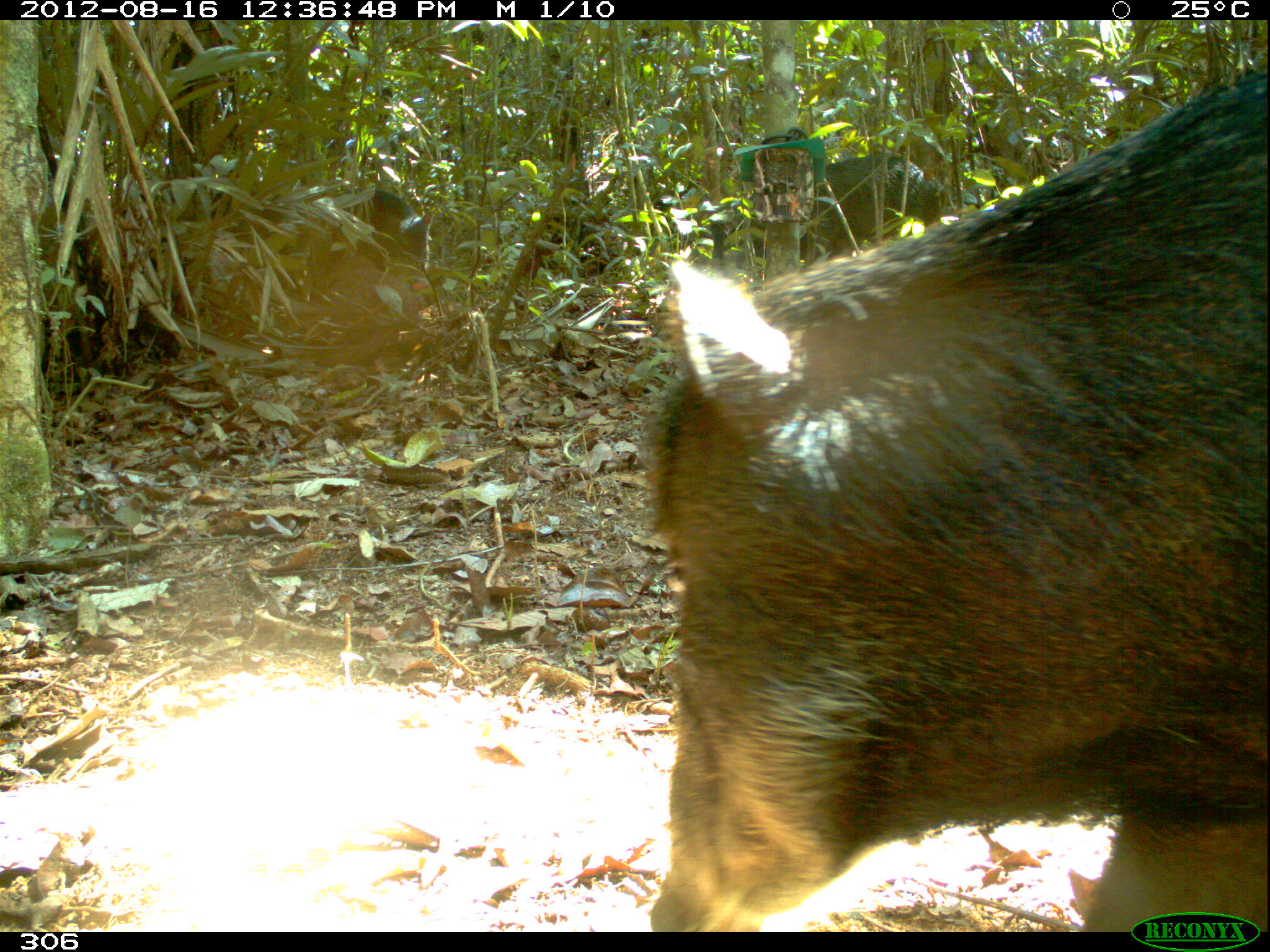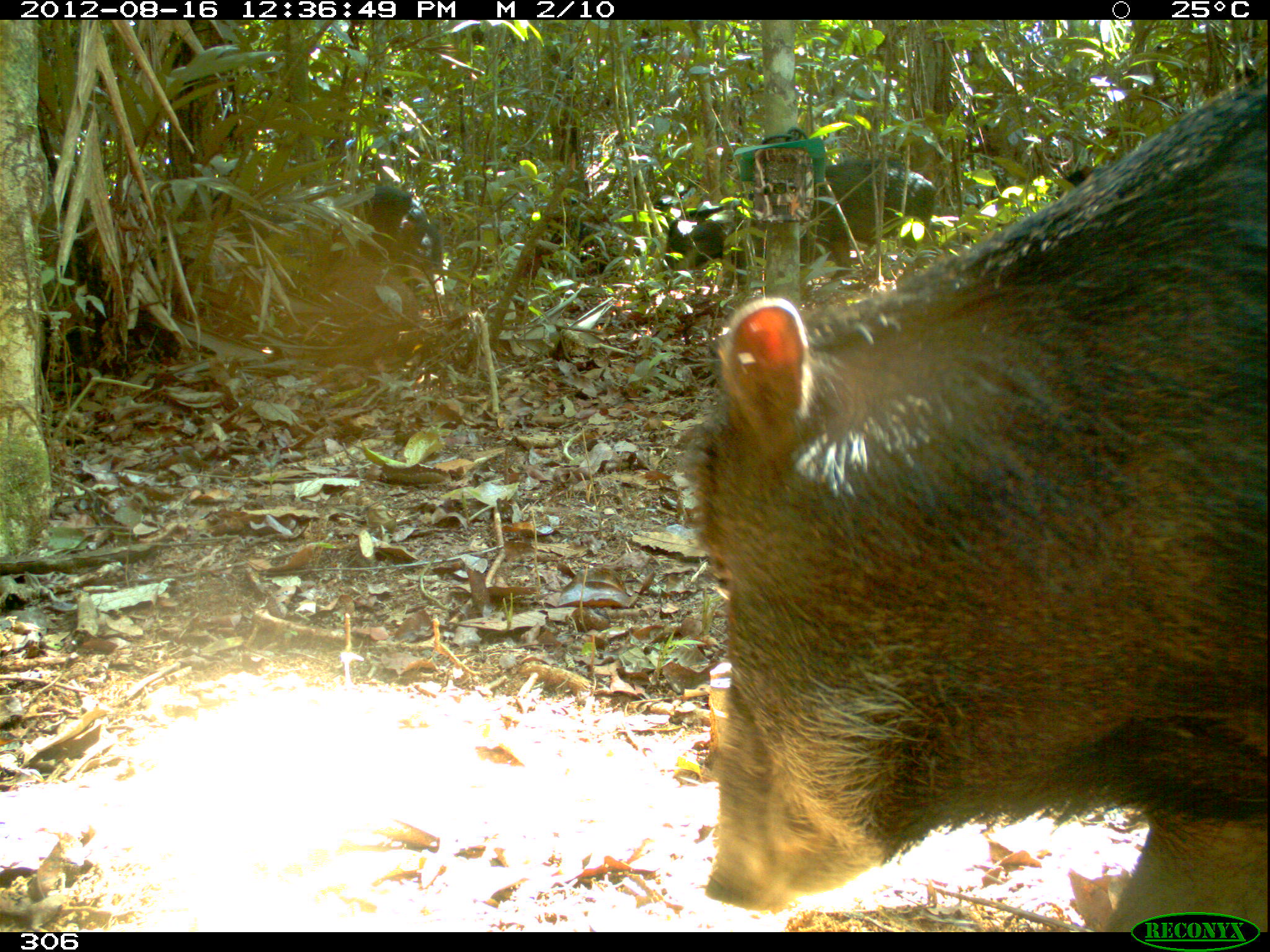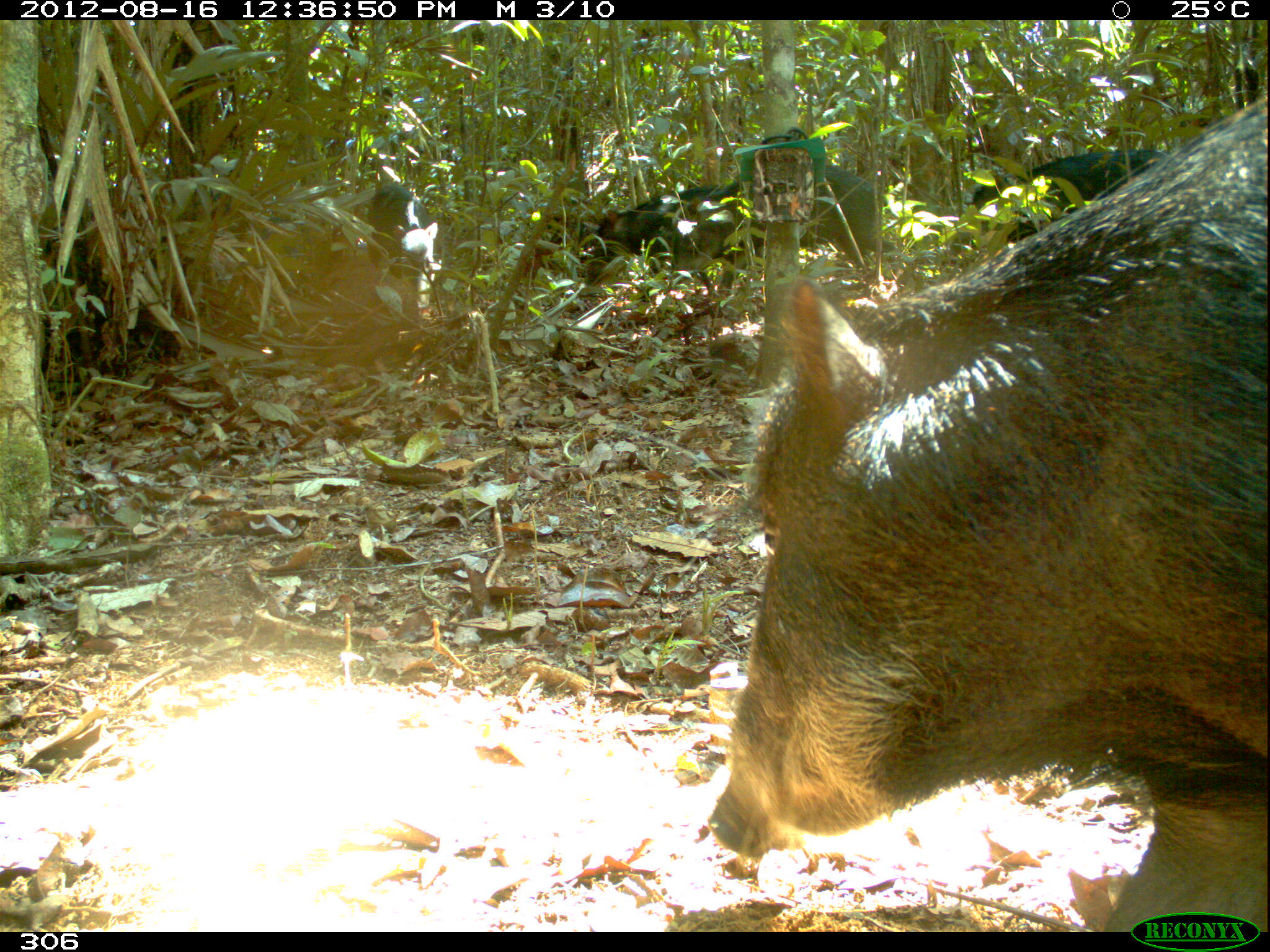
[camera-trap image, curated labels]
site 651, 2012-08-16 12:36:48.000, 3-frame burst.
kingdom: Animalia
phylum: Chordata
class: Mammalia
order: Artiodactyla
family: Tayassuidae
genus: Tayassu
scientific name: Tayassu pecari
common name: white-lipped peccary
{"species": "Tayassu pecari (white-lipped peccary)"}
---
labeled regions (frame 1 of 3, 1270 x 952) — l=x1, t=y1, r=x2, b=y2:
tayassu pecari: l=644, t=43, r=1261, b=927; l=732, t=153, r=944, b=289; l=313, t=187, r=436, b=288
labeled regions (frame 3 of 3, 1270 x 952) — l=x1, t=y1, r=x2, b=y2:
tayassu pecari: l=708, t=87, r=1265, b=924; l=957, t=143, r=1199, b=287; l=672, t=152, r=898, b=298; l=576, t=176, r=784, b=301; l=365, t=178, r=445, b=338